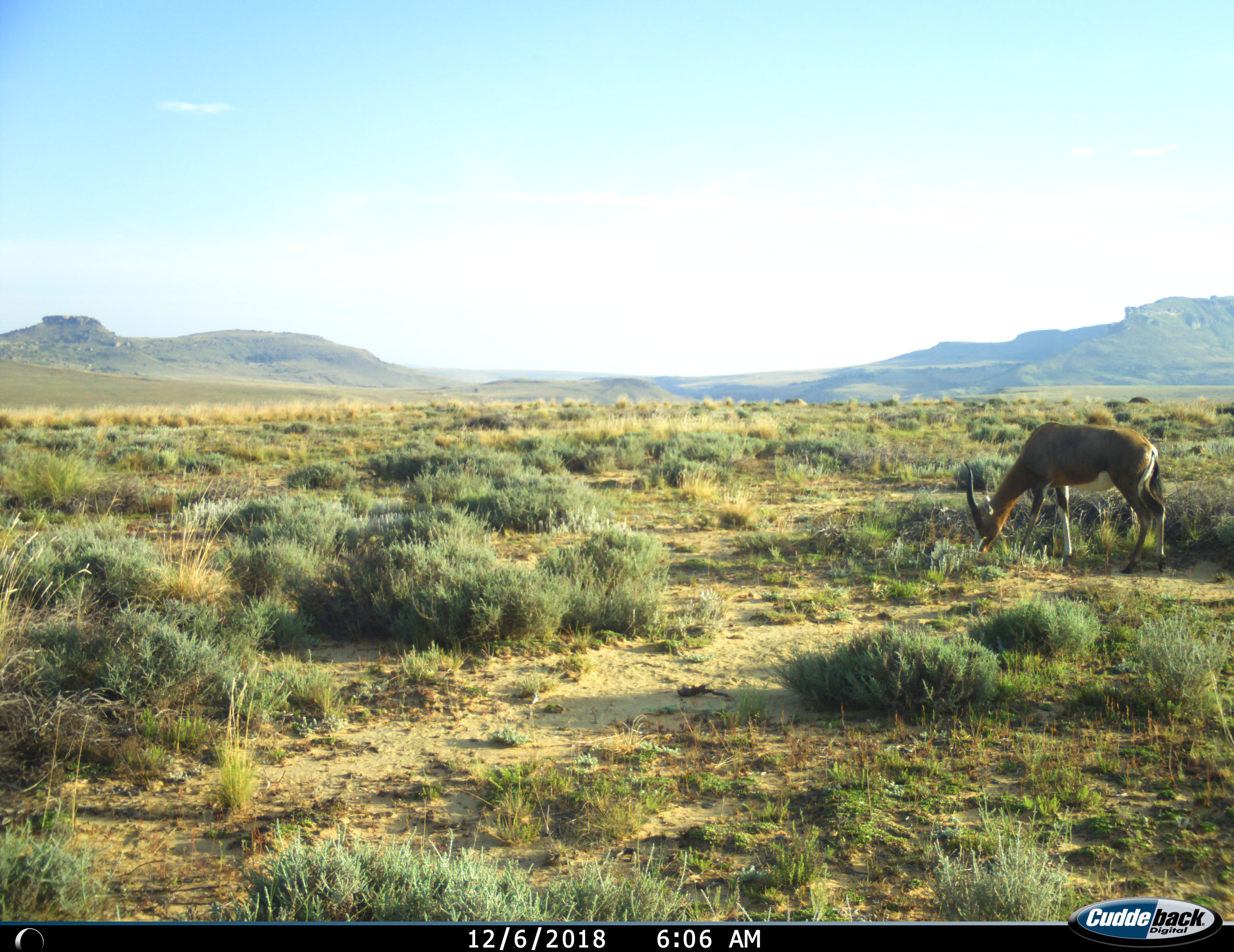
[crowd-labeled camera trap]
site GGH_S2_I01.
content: unidentified animal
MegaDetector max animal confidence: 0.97